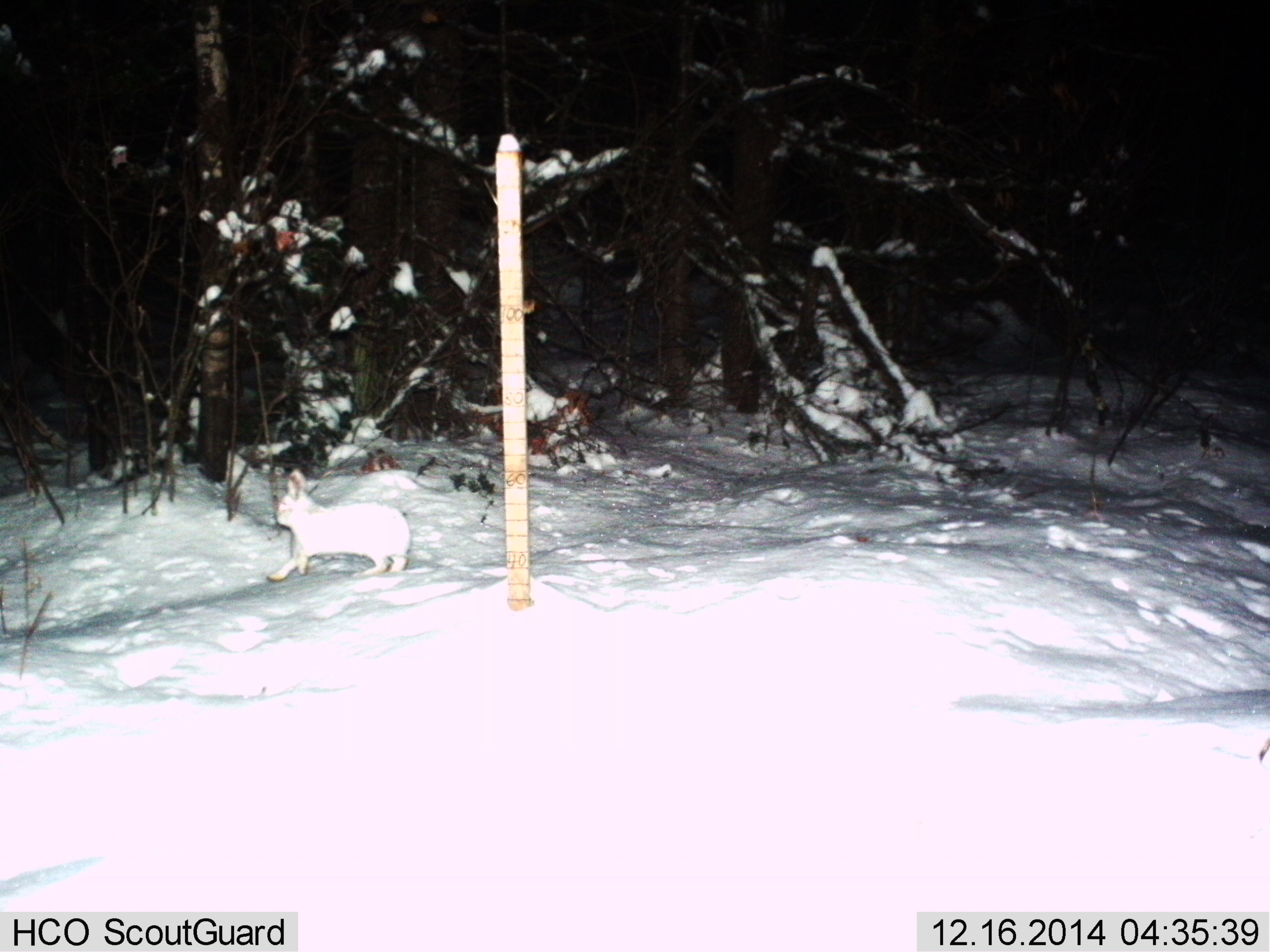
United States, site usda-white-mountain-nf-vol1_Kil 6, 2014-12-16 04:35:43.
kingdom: Animalia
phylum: Chordata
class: Mammalia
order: Lagomorpha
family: Leporidae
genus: Lepus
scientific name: Lepus americanus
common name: snowshoe hare